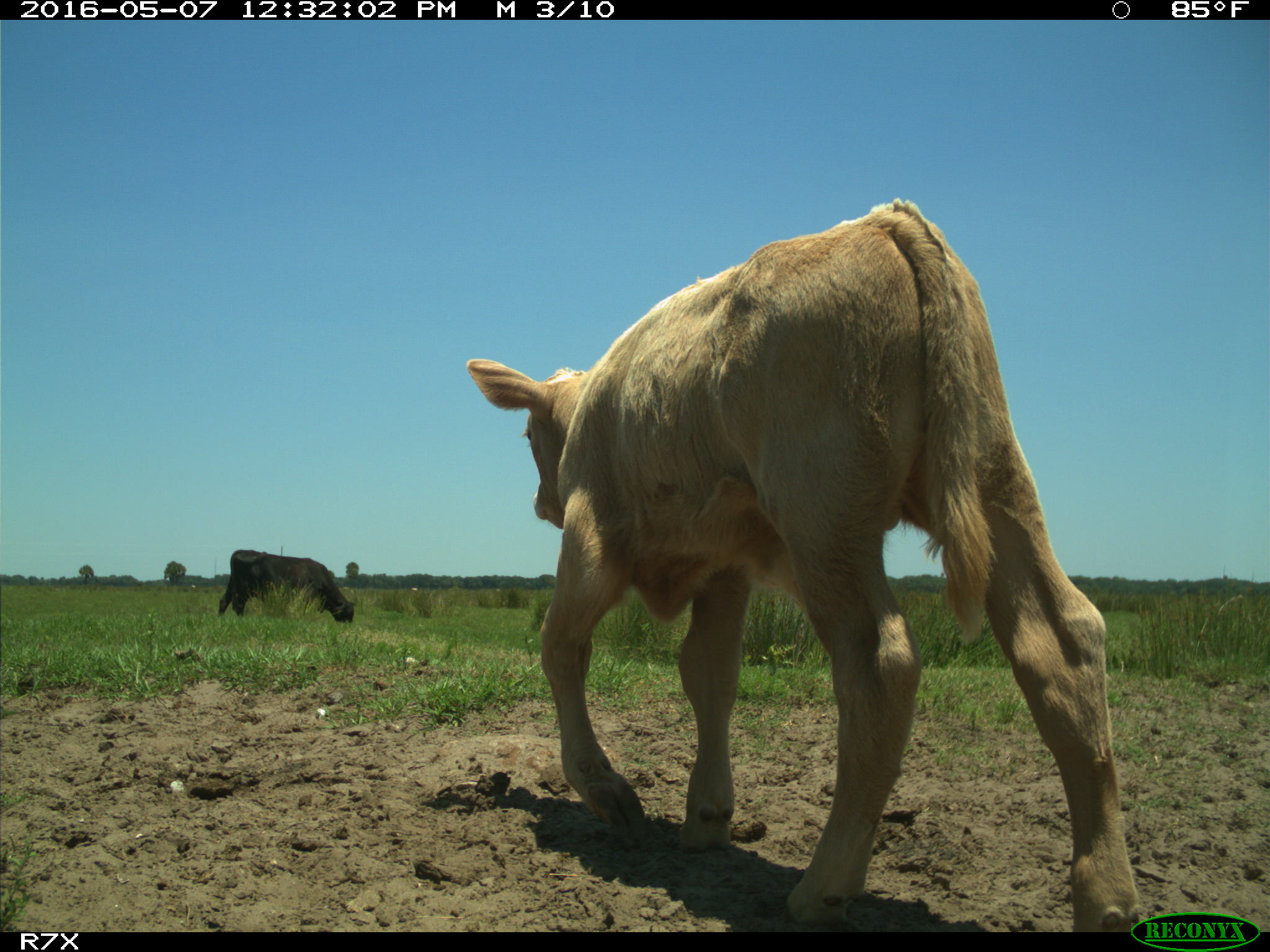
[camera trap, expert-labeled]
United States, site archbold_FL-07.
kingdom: Animalia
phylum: Chordata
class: Mammalia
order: Artiodactyla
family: Bovidae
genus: Bos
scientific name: Bos taurus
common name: domestic cow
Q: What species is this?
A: Bos taurus (domestic cow).